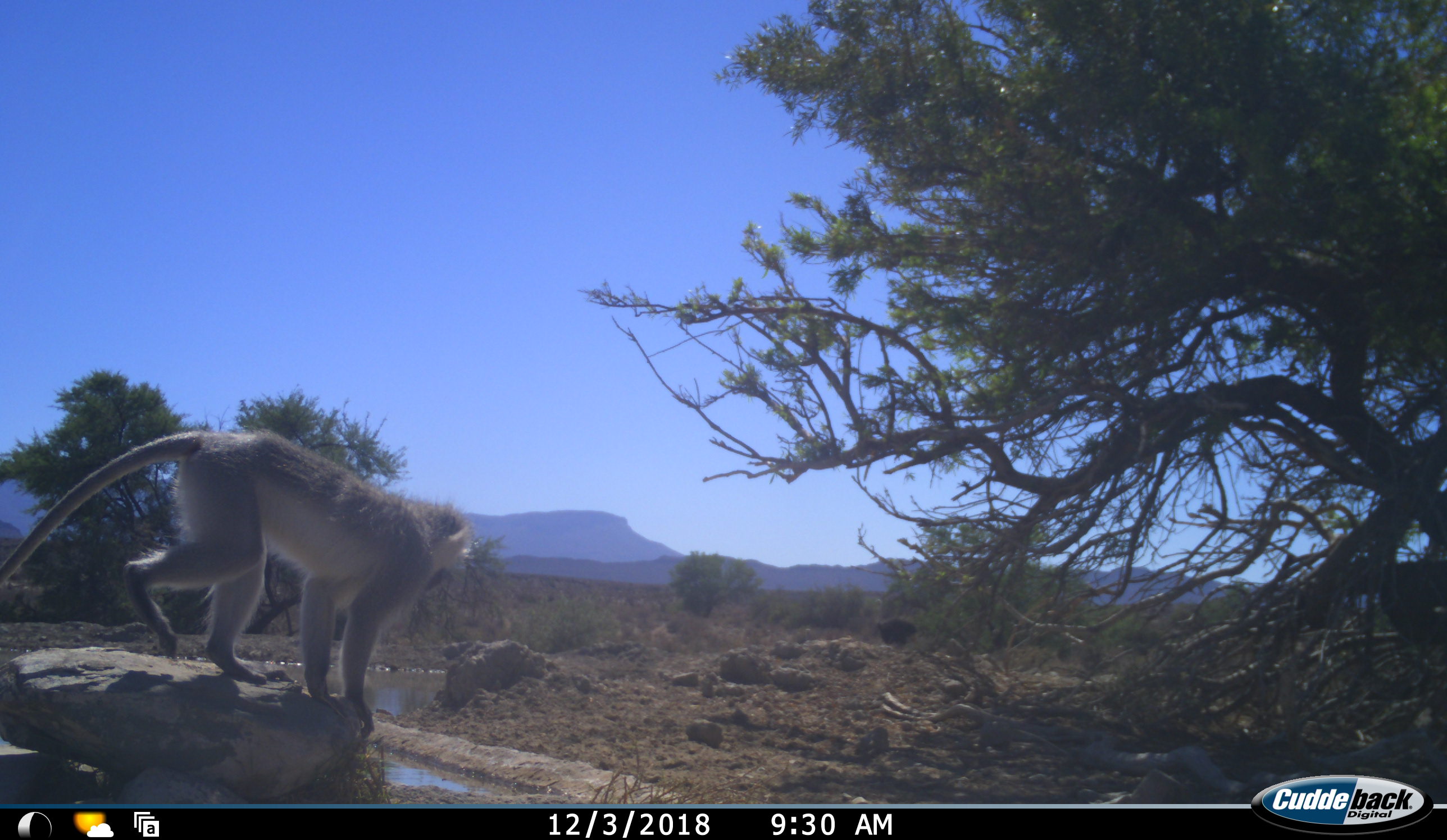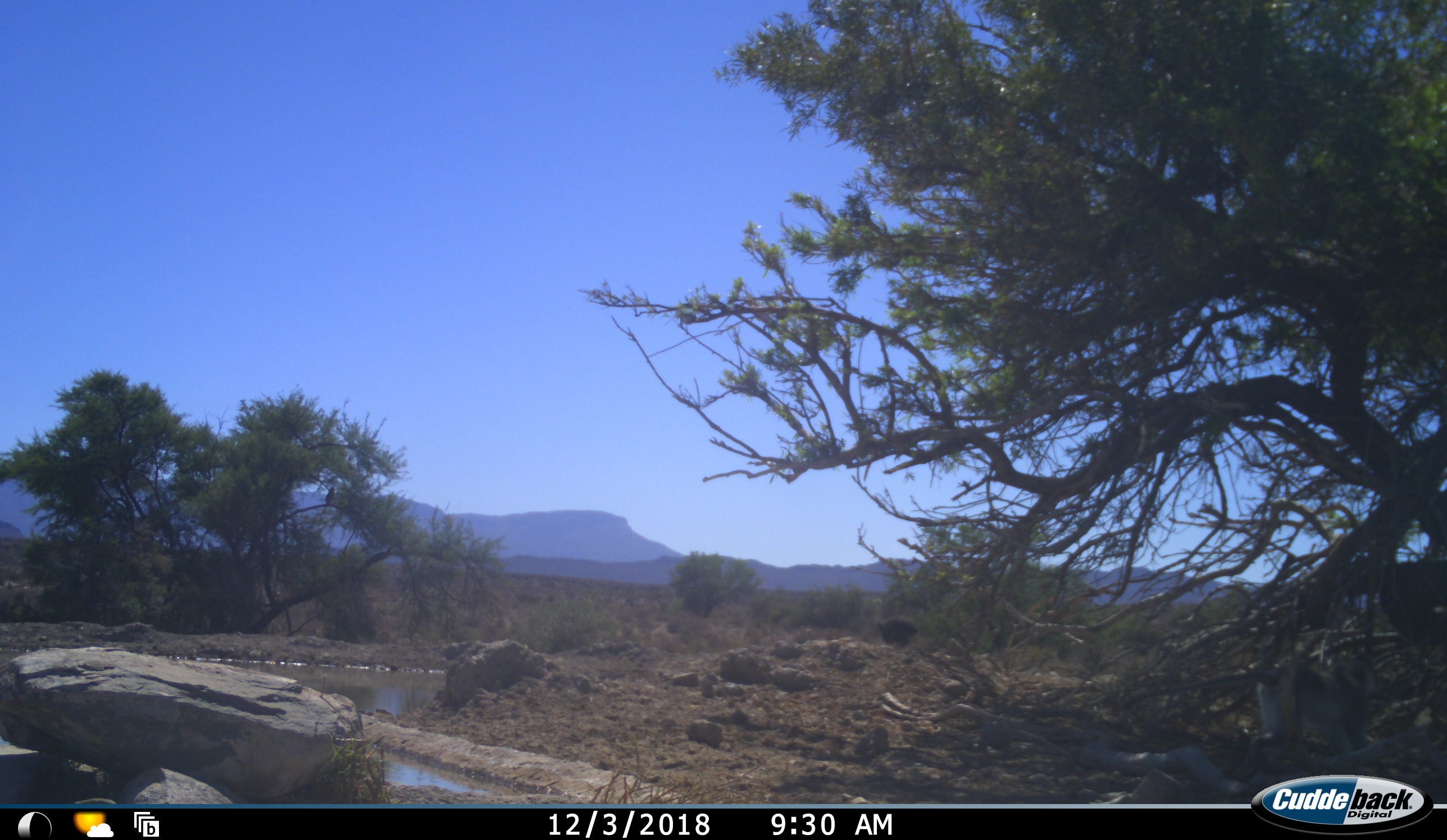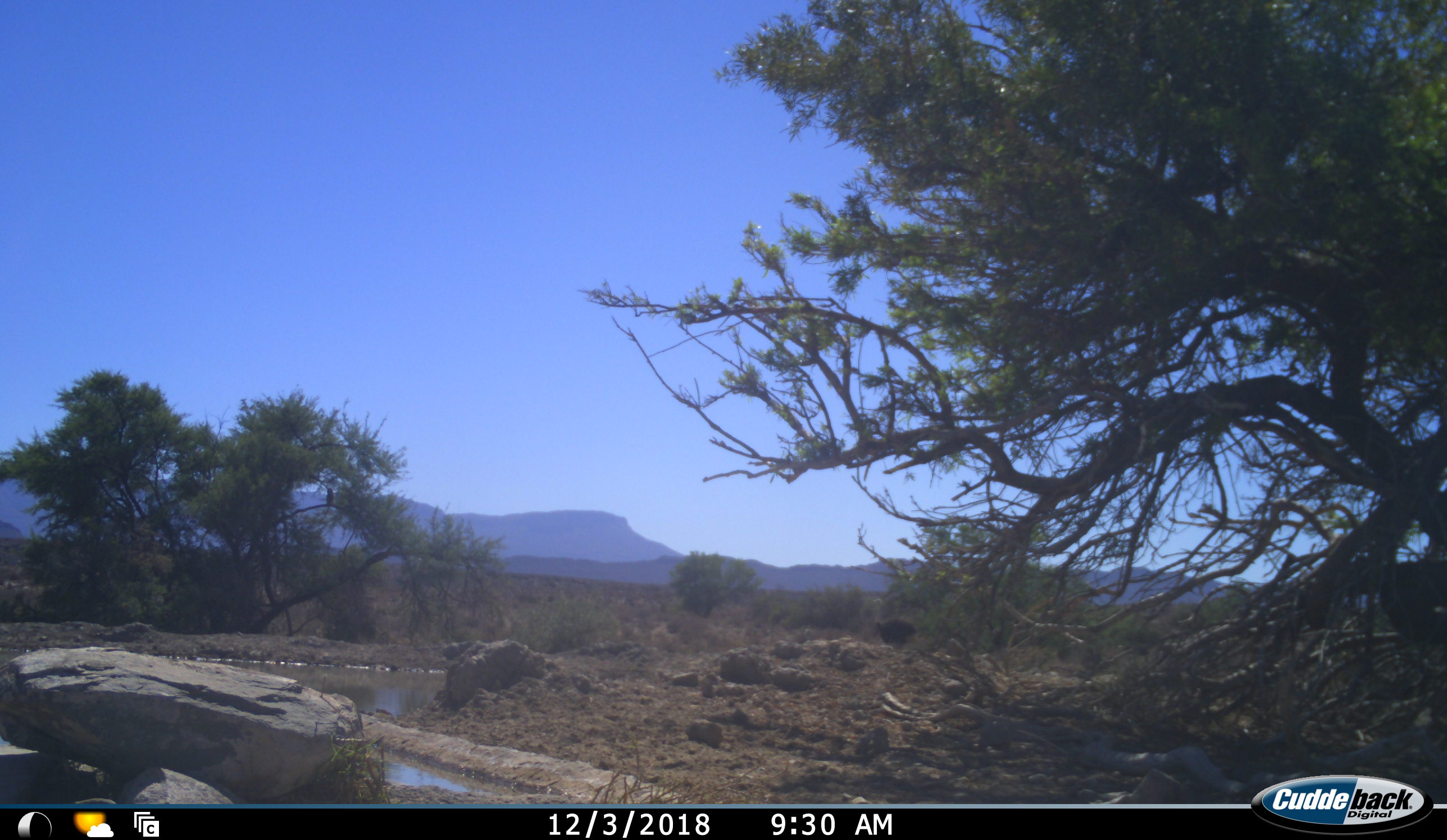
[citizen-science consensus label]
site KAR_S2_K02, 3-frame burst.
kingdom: Animalia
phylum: Chordata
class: Mammalia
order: Primates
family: Cercopithecidae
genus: Chlorocebus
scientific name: Chlorocebus pygerythrus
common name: vervet monkey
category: monkeyvervet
Monkeyvervet (vervet monkey) (Chlorocebus pygerythrus), count 1. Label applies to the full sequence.